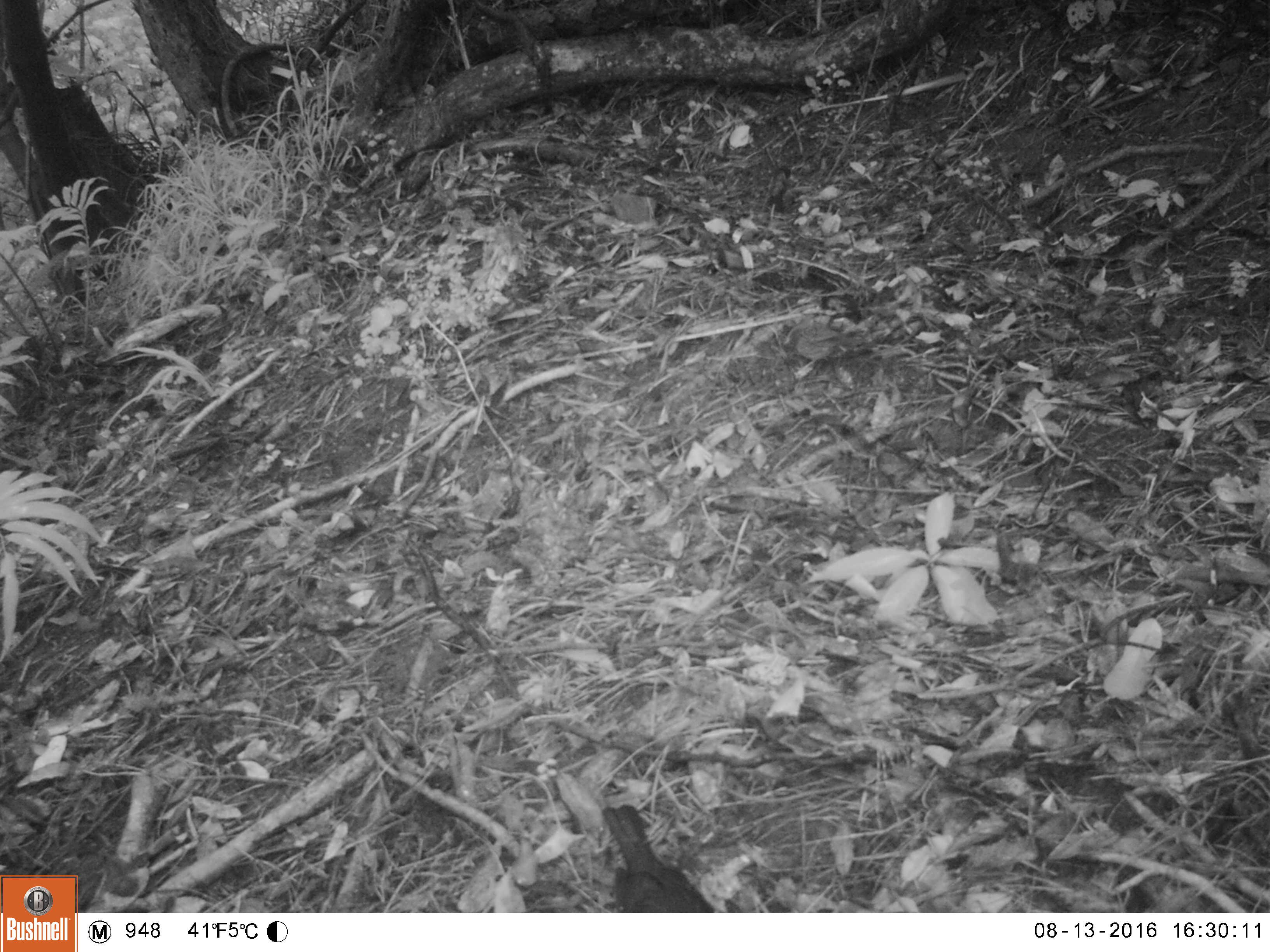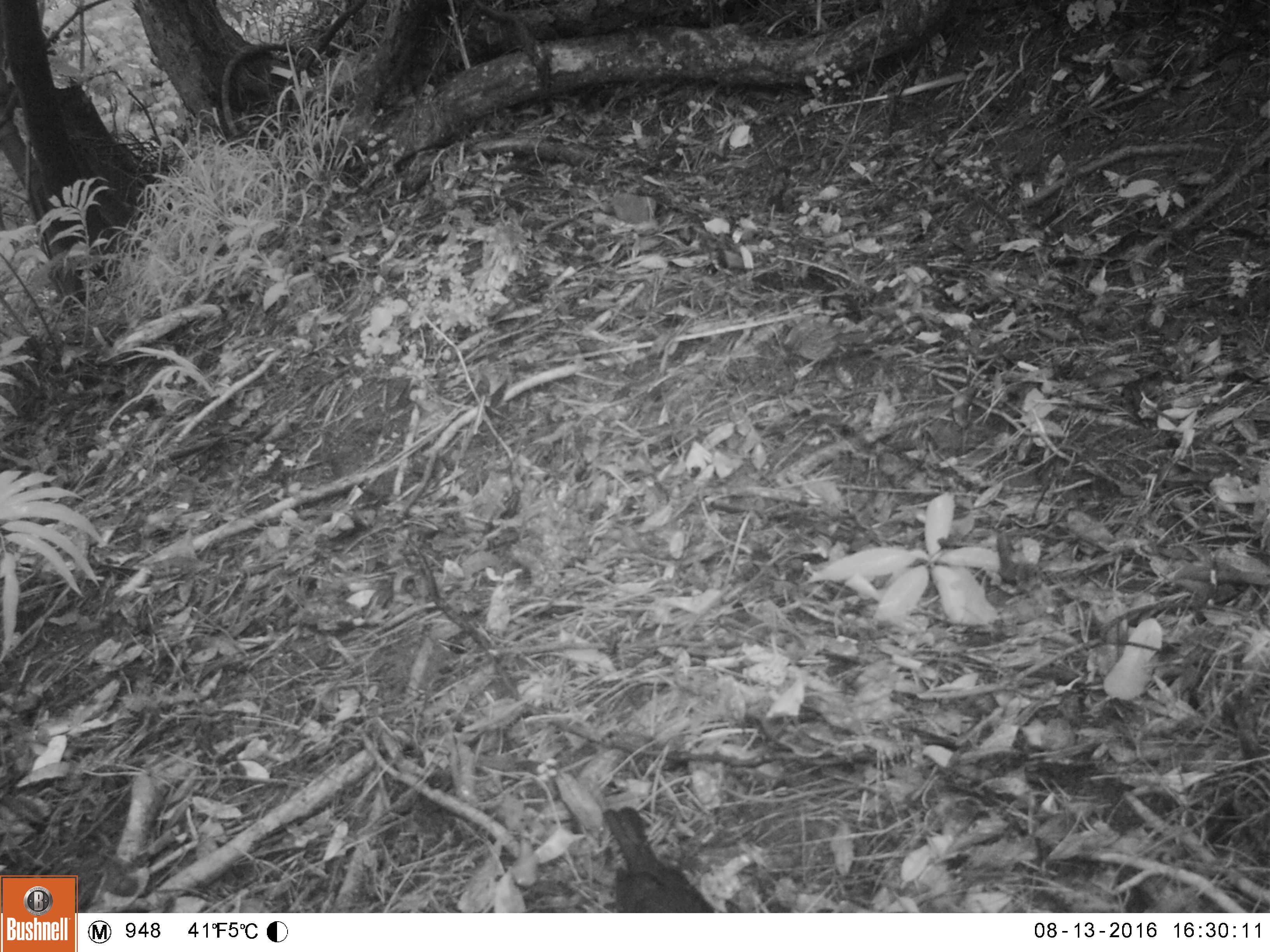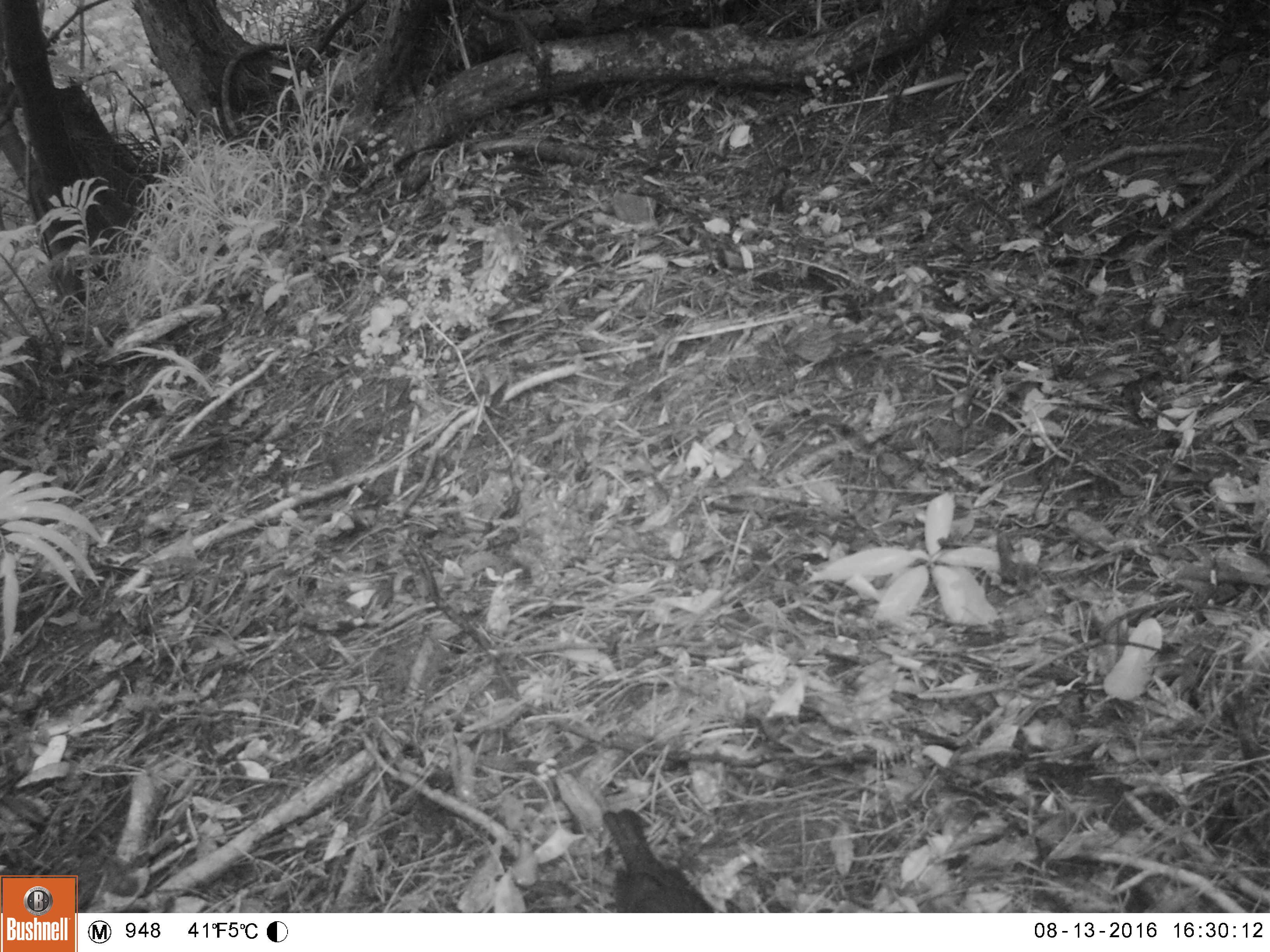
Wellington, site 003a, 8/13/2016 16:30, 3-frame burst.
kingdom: Animalia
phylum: Chordata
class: Aves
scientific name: Aves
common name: bird